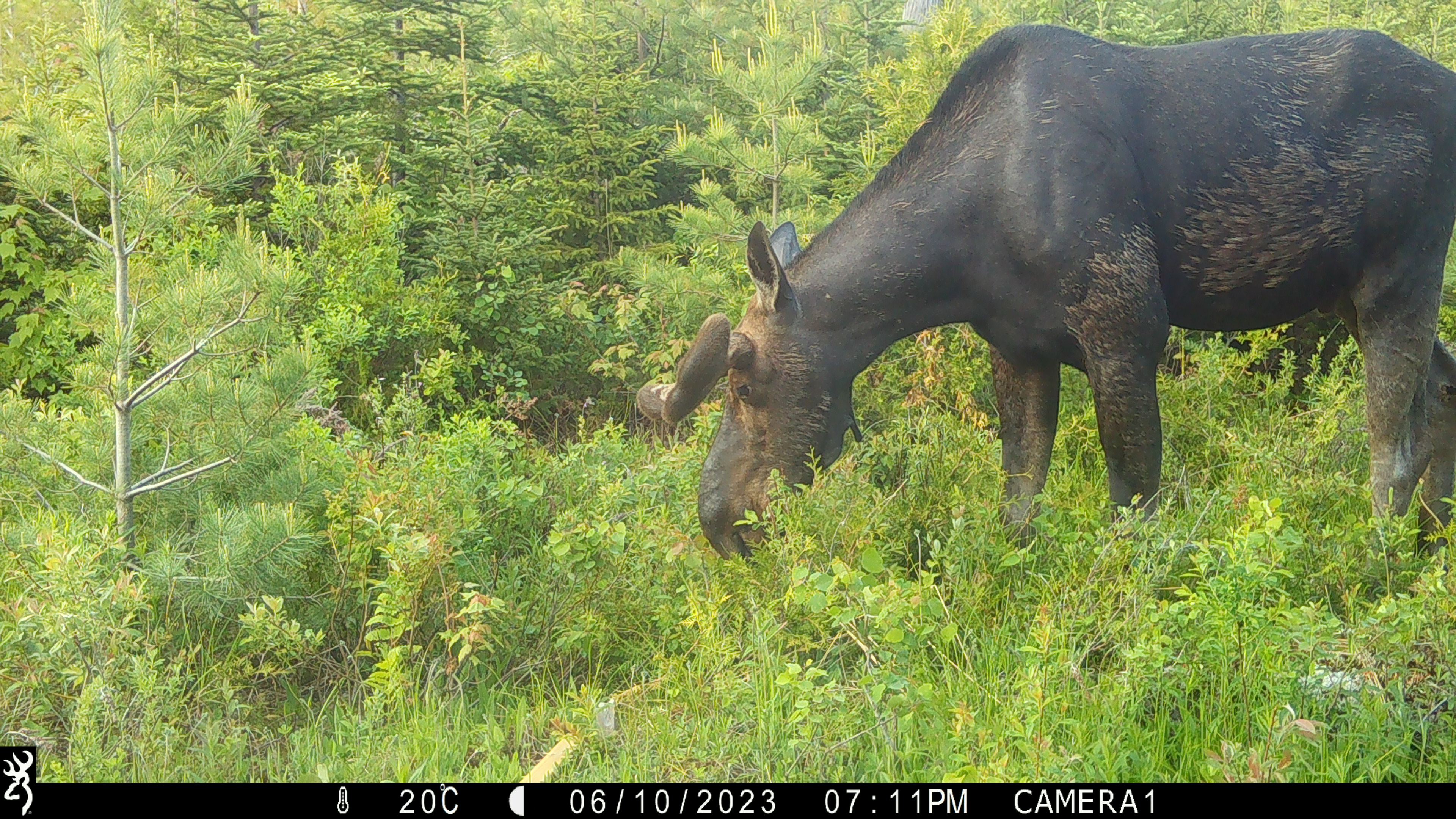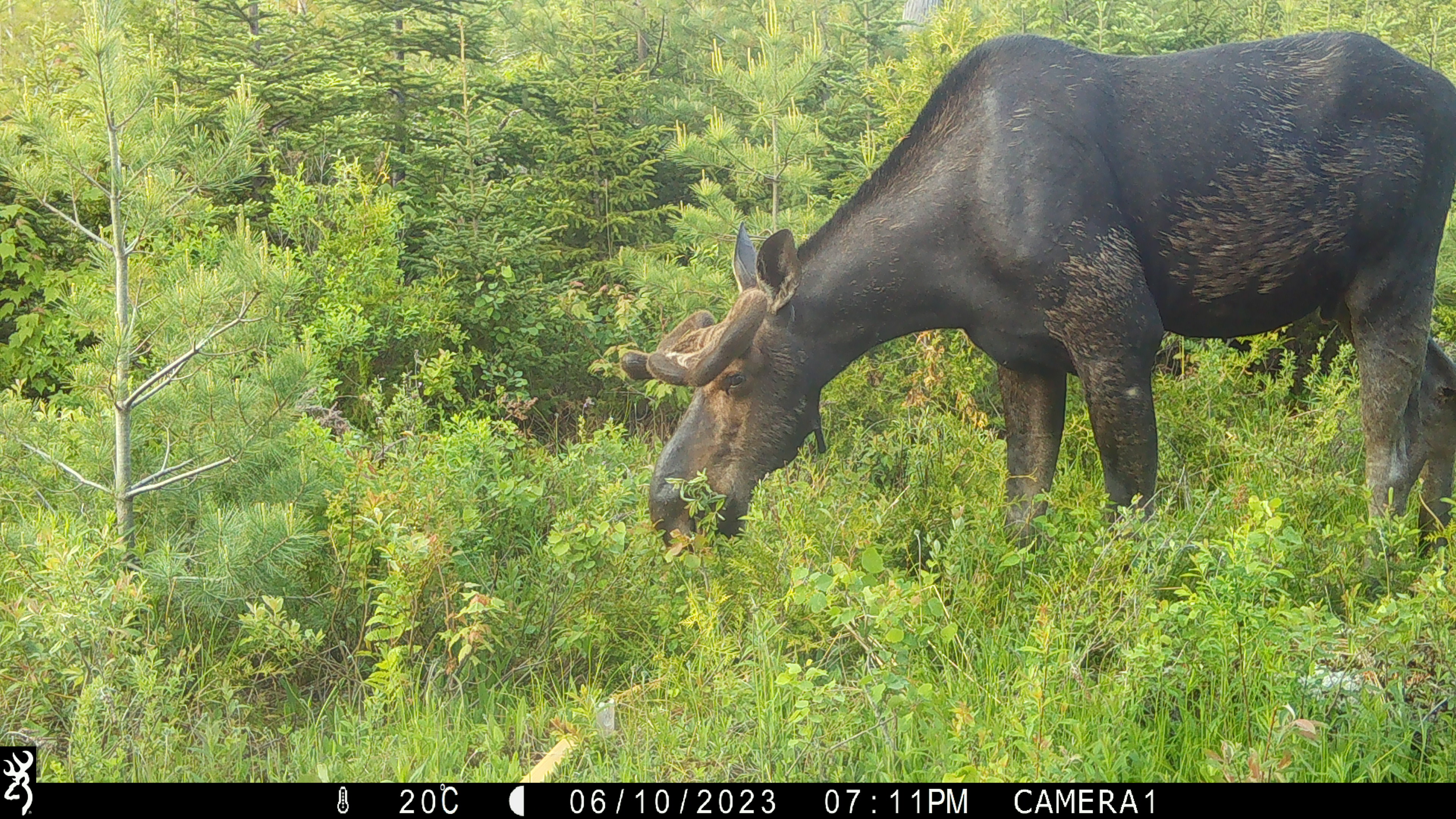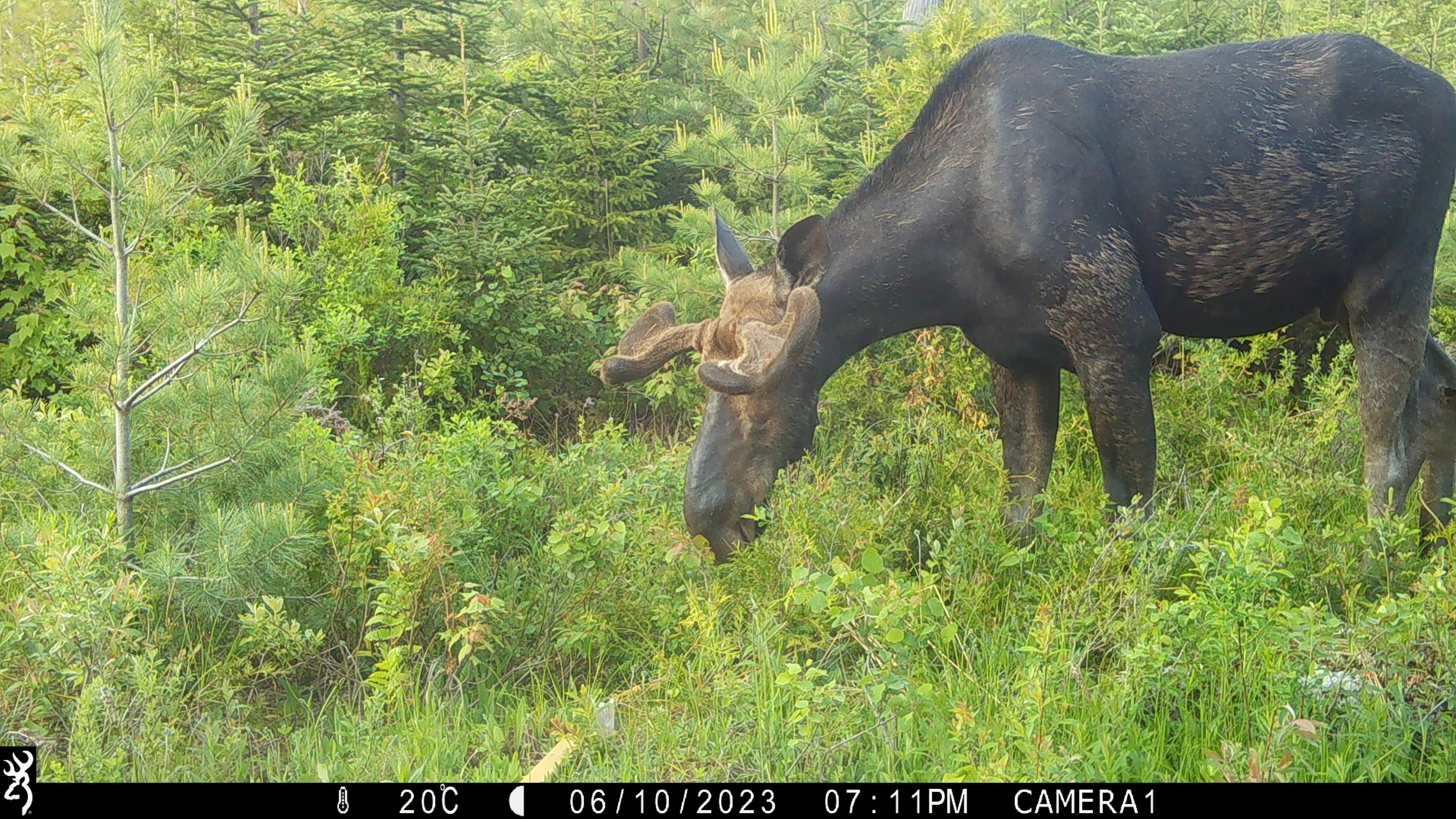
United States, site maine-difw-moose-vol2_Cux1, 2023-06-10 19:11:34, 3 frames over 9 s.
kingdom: Animalia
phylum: Chordata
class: Mammalia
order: Artiodactyla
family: Cervidae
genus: Alces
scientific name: Alces alces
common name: moose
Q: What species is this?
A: Moose (Alces alces).